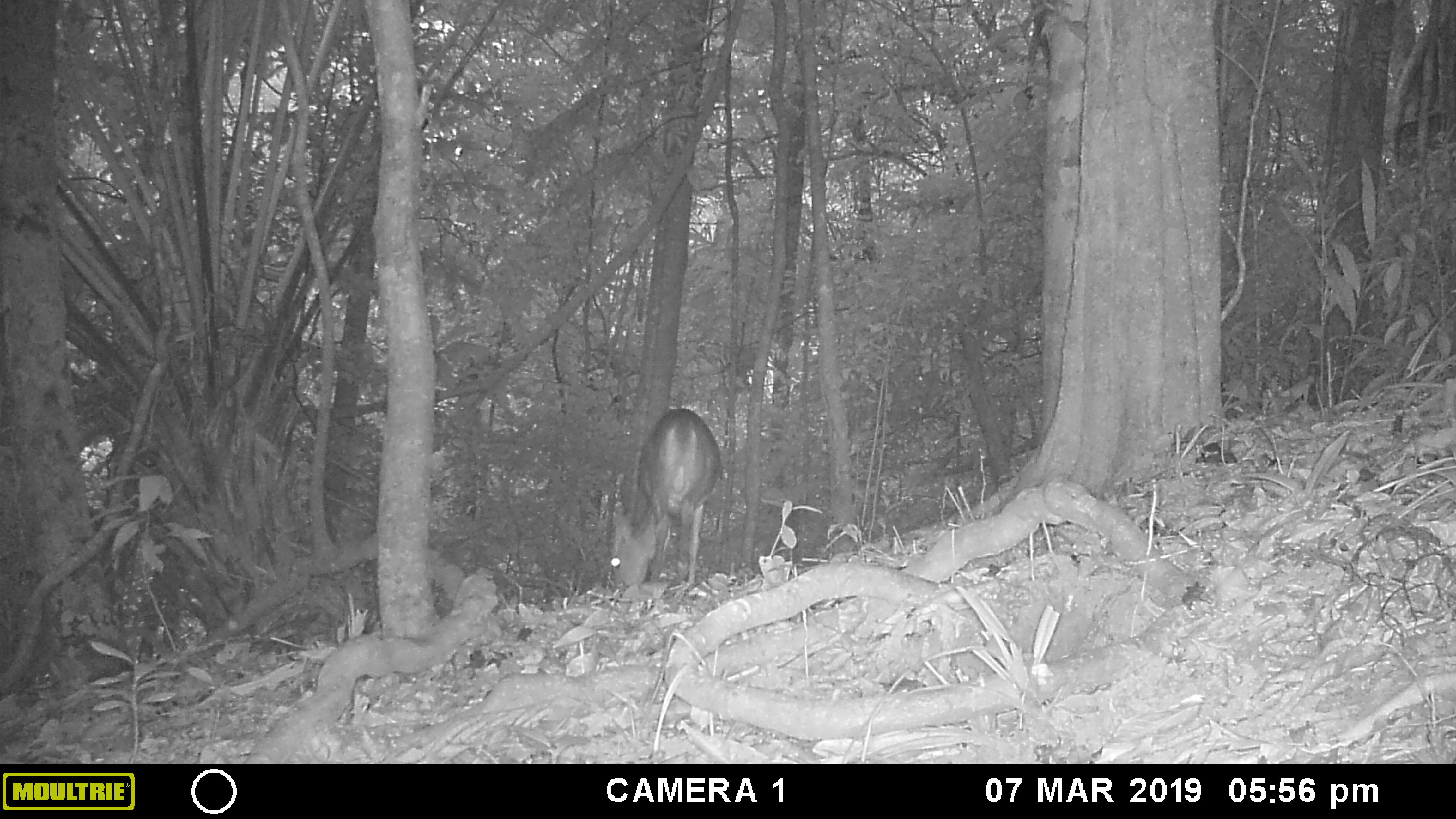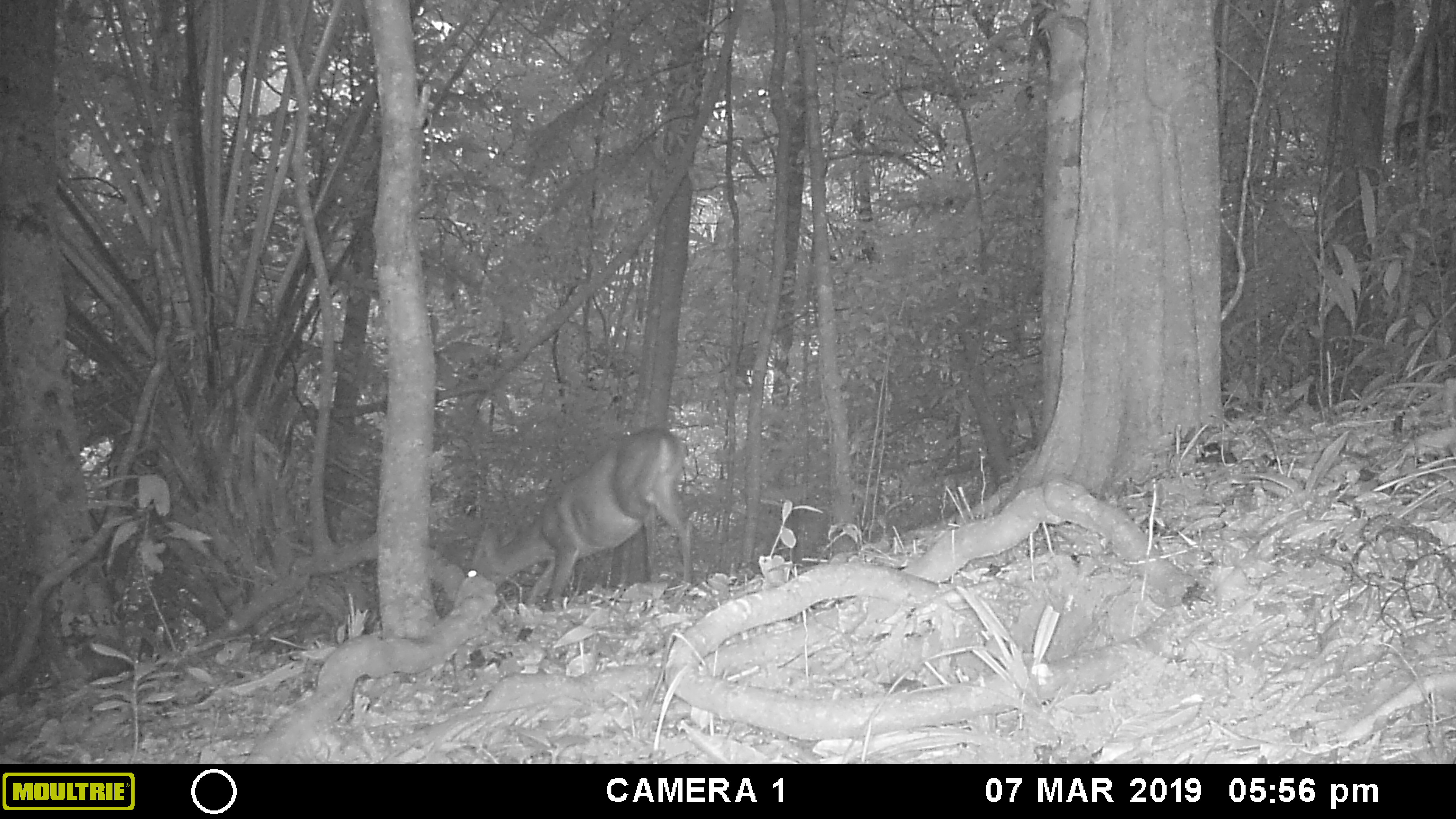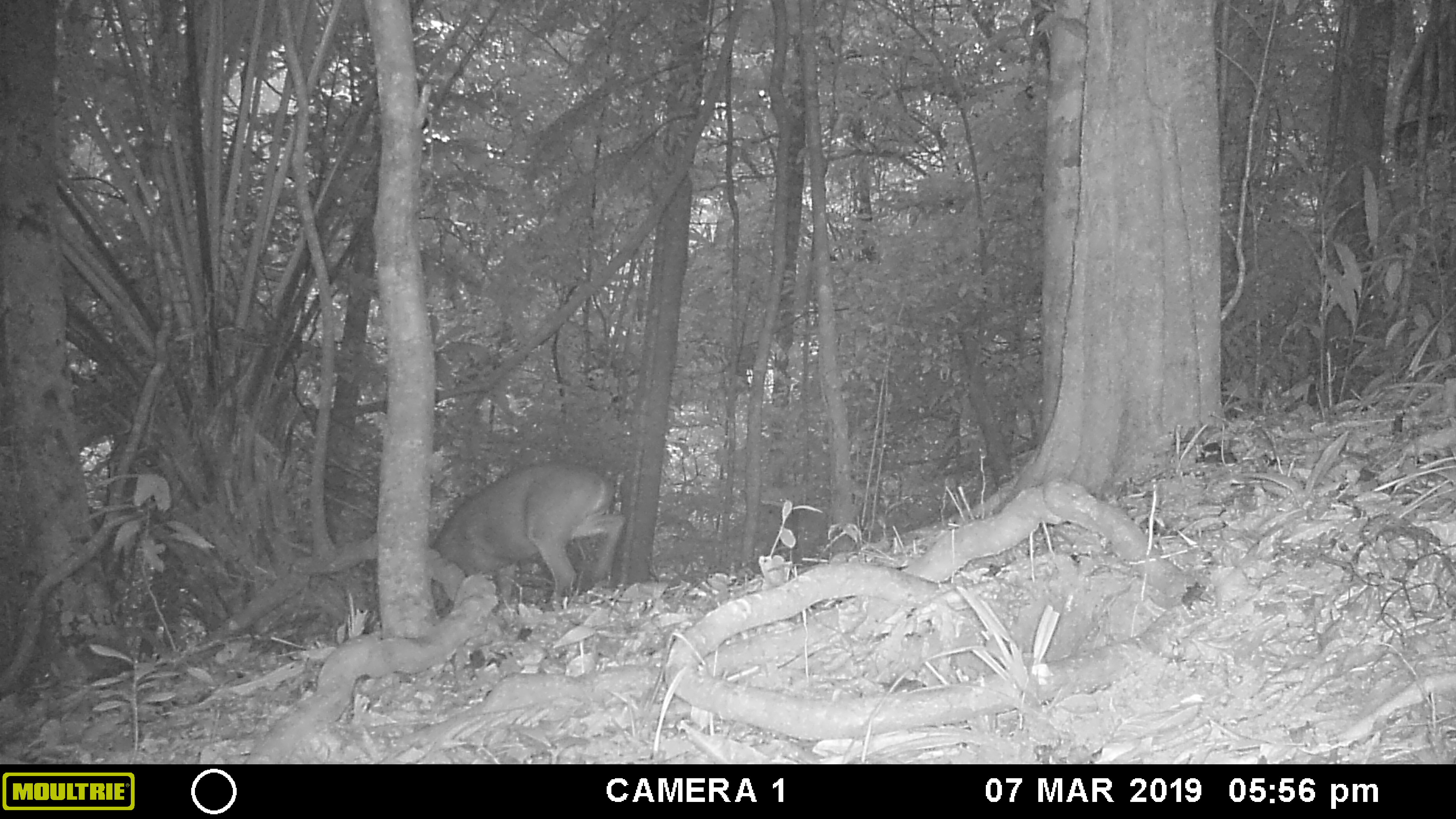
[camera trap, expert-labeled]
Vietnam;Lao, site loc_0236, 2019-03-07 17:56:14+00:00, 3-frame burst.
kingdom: Animalia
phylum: Chordata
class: Mammalia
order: Artiodactyla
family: Cervidae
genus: Muntiacus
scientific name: Muntiacus vuquangensis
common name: large-antlered muntjac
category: large antlered muntjac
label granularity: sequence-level